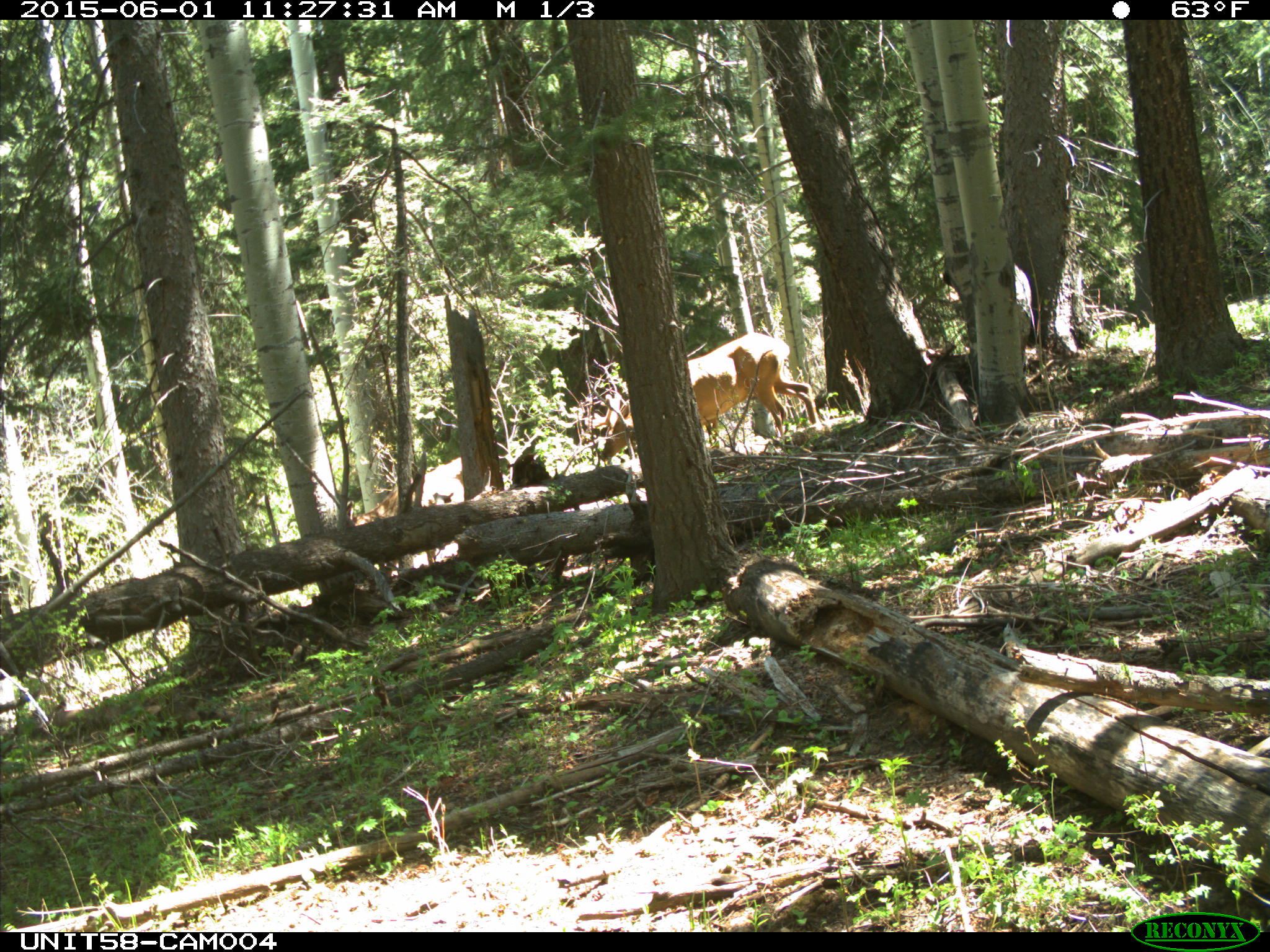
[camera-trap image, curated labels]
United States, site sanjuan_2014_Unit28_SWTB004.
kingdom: Animalia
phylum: Chordata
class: Mammalia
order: Artiodactyla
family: Cervidae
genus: Cervus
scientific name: Cervus elaphus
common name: red deer